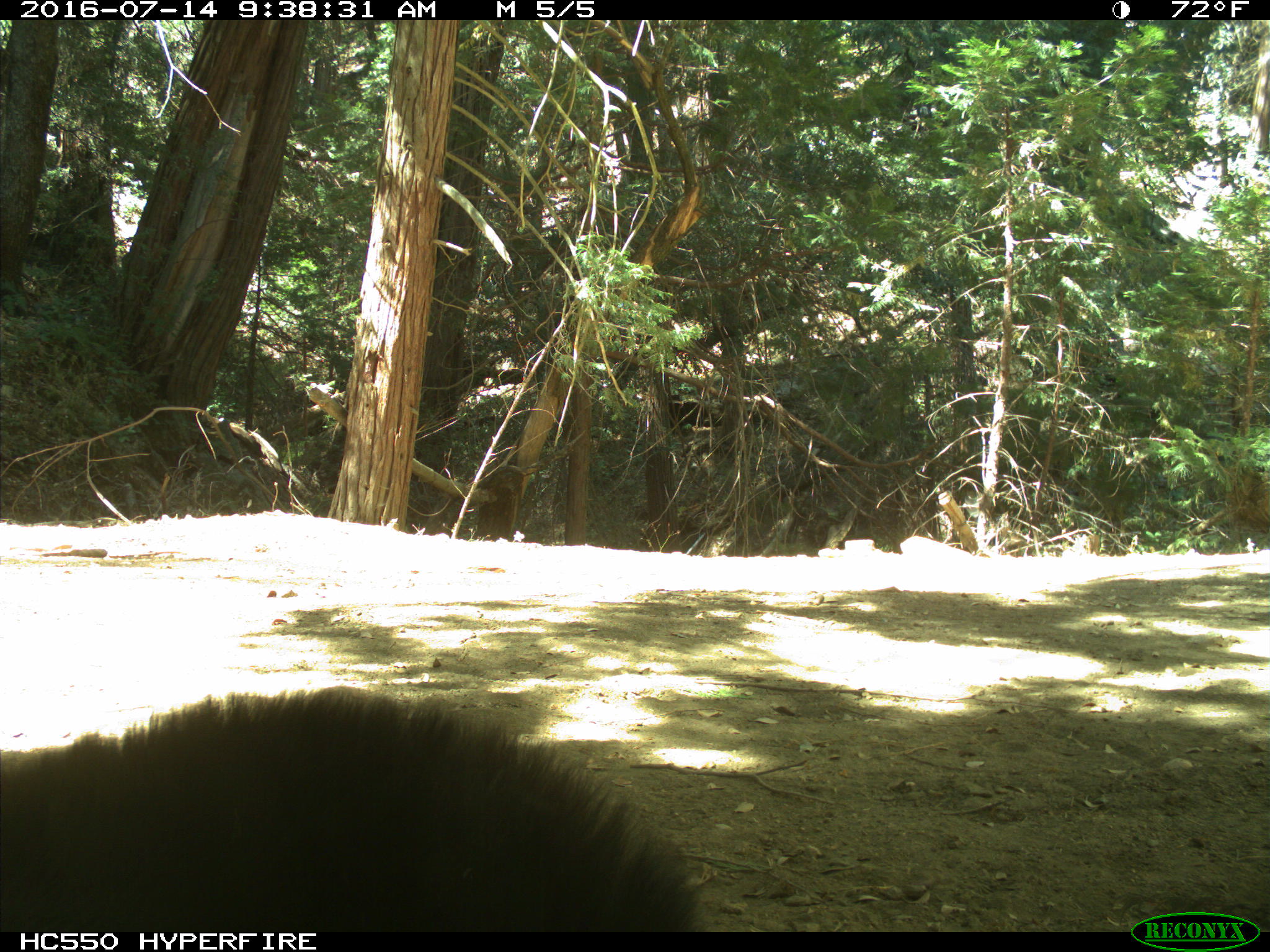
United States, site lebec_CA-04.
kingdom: Animalia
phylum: Chordata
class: Mammalia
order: Carnivora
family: Ursidae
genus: Ursus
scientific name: Ursus americanus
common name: american black bear